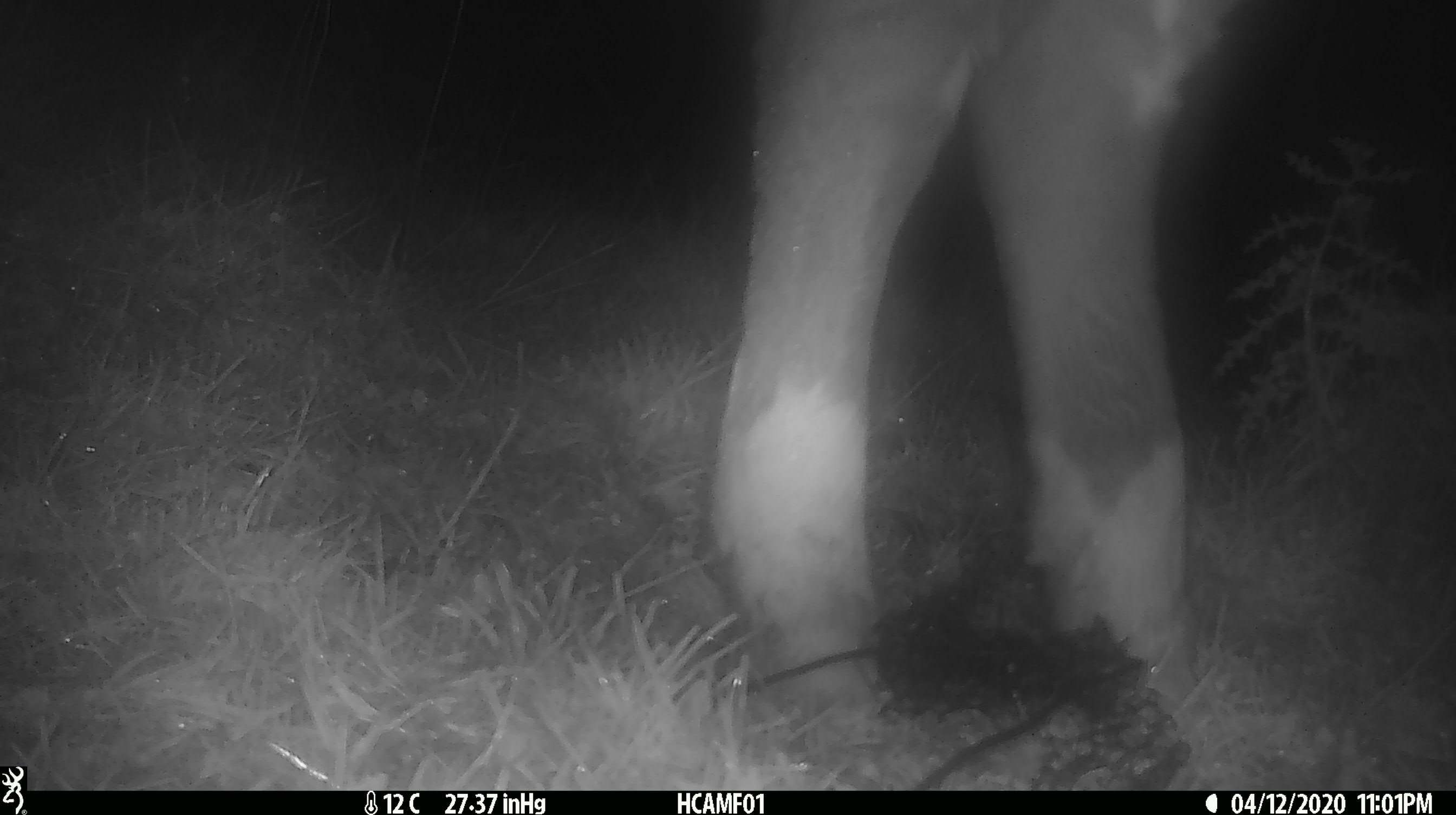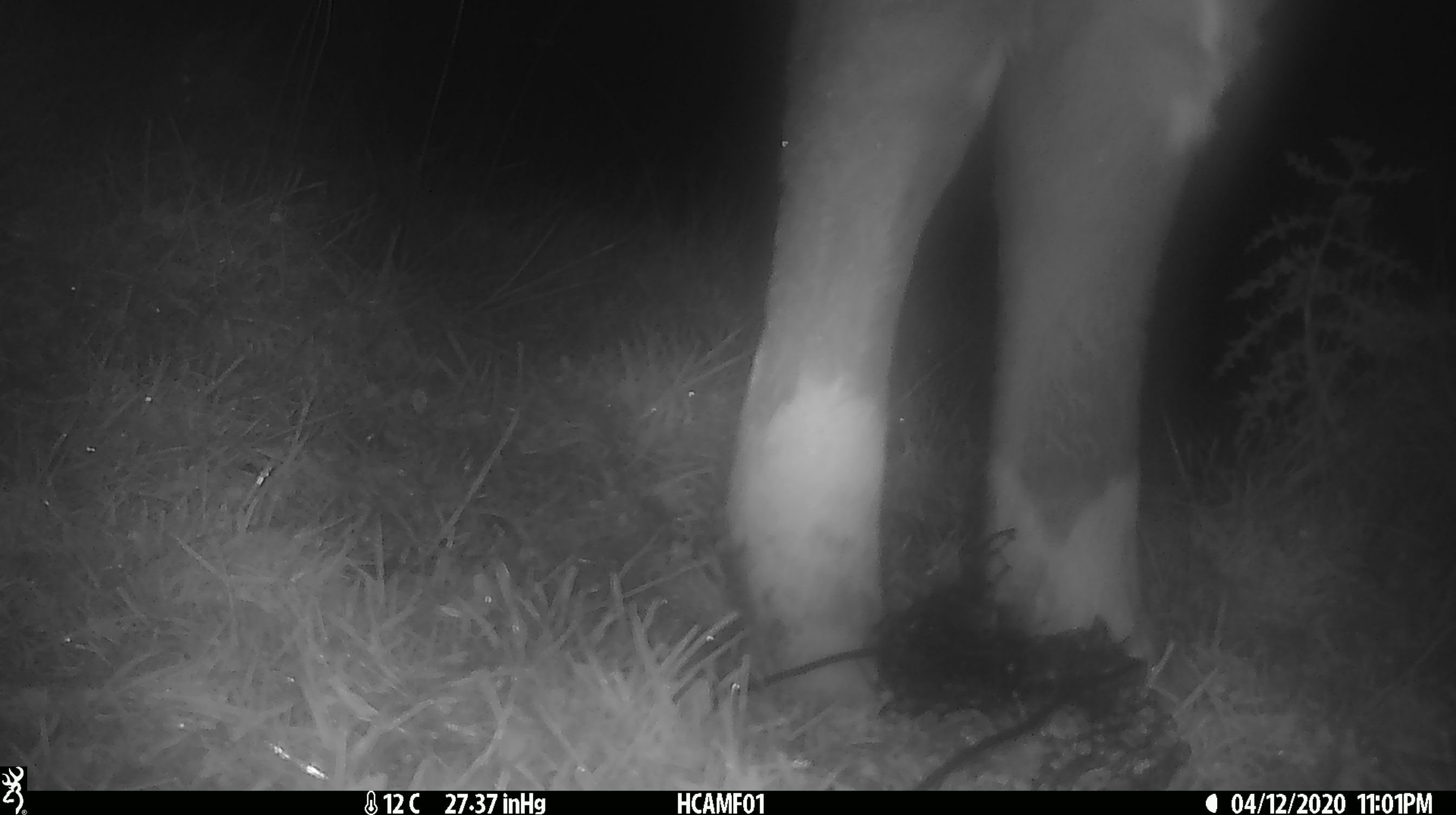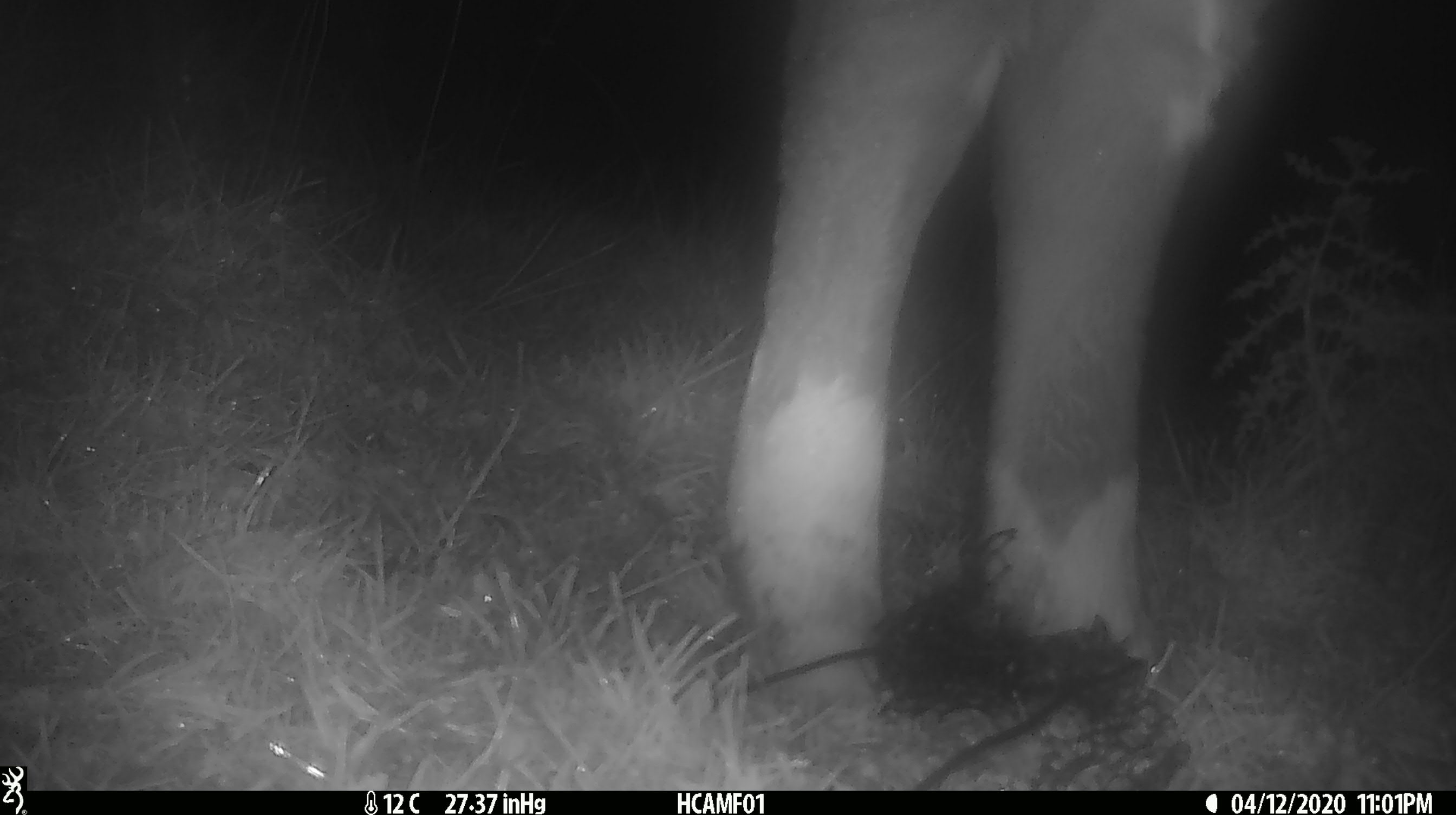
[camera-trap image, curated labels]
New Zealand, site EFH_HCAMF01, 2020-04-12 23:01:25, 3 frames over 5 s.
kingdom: Animalia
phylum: Chordata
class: Mammalia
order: Artiodactyla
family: Bovidae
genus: Bos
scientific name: Bos taurus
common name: domestic cow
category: cow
Cow (domestic cow) (Bos taurus).